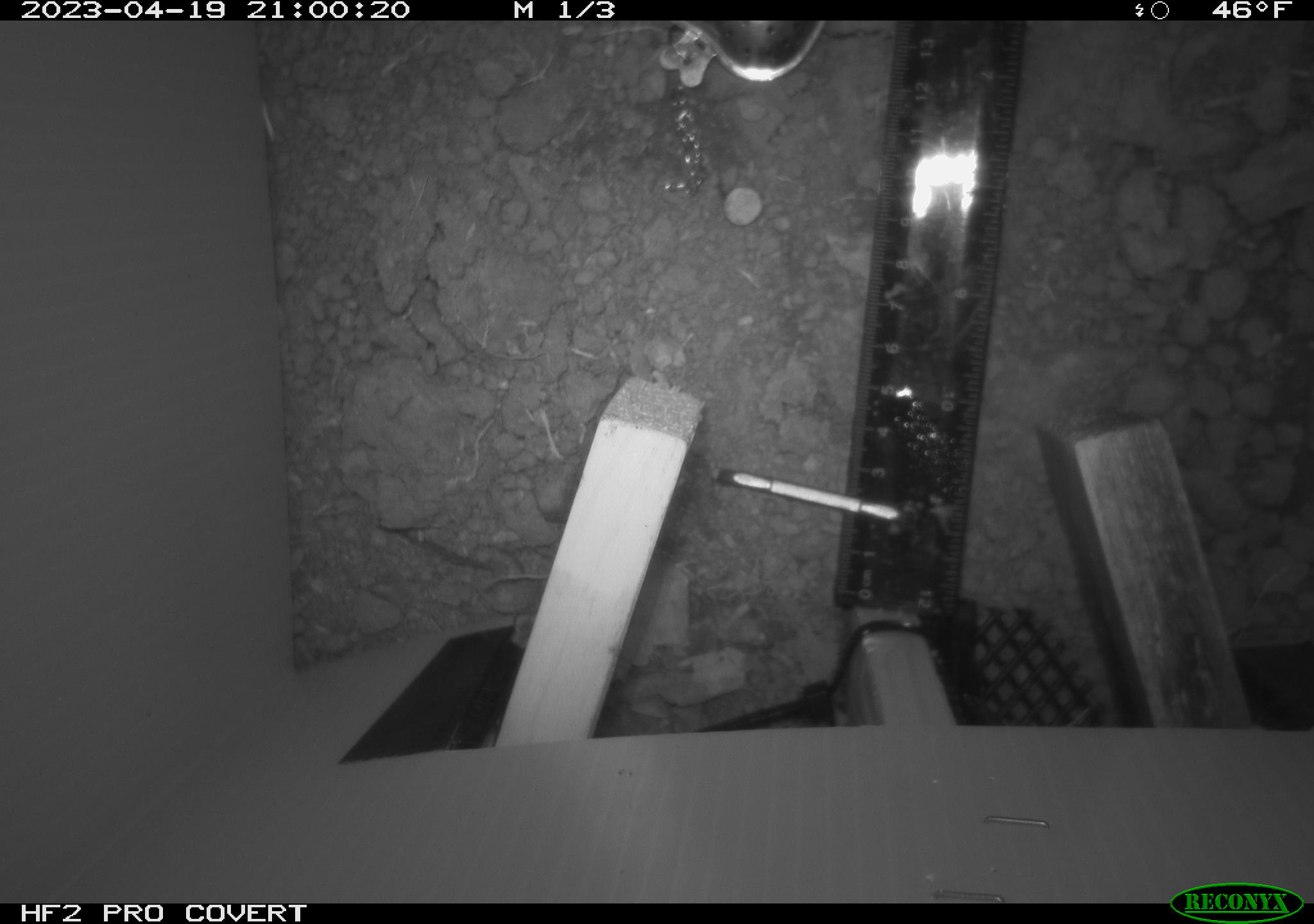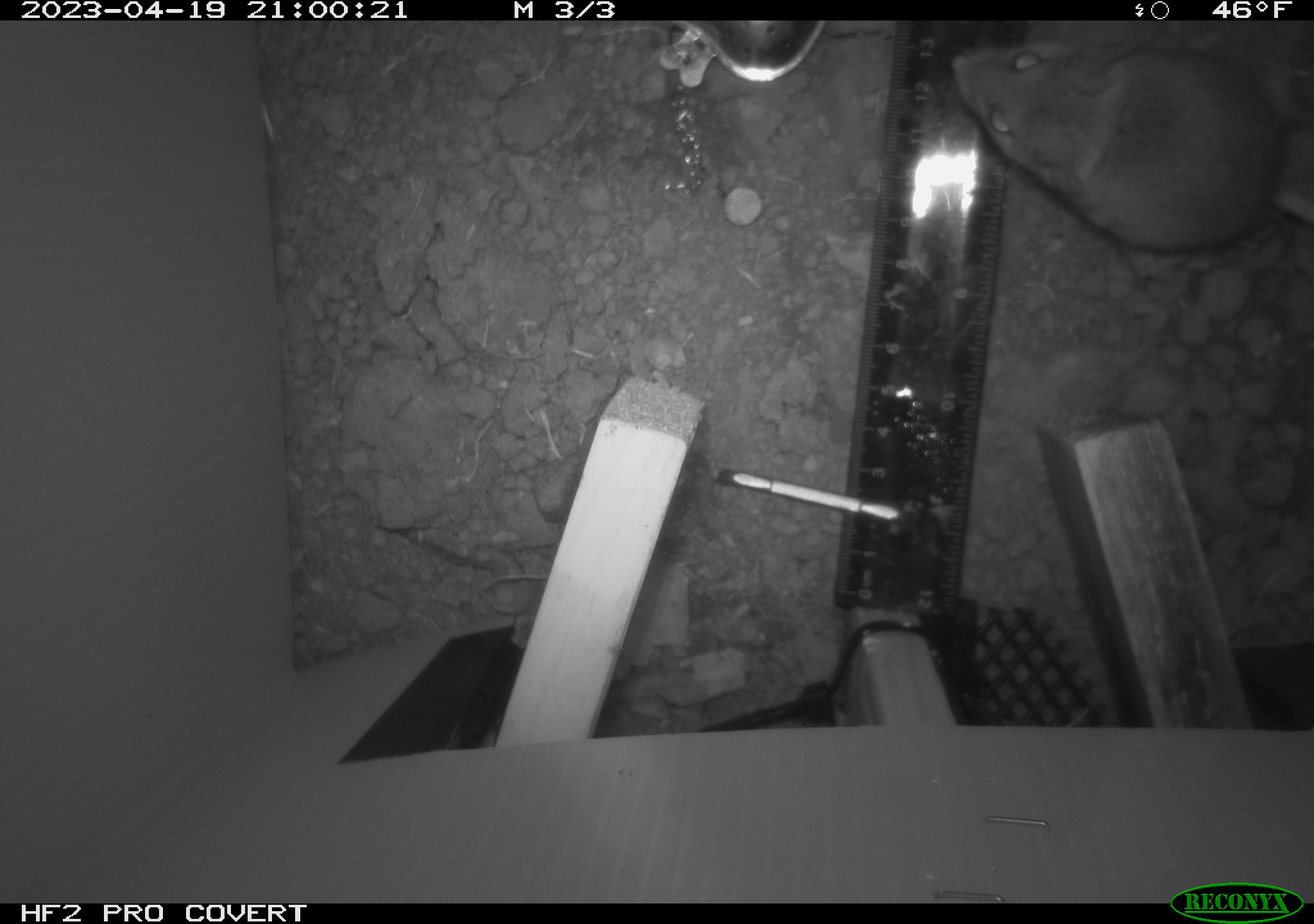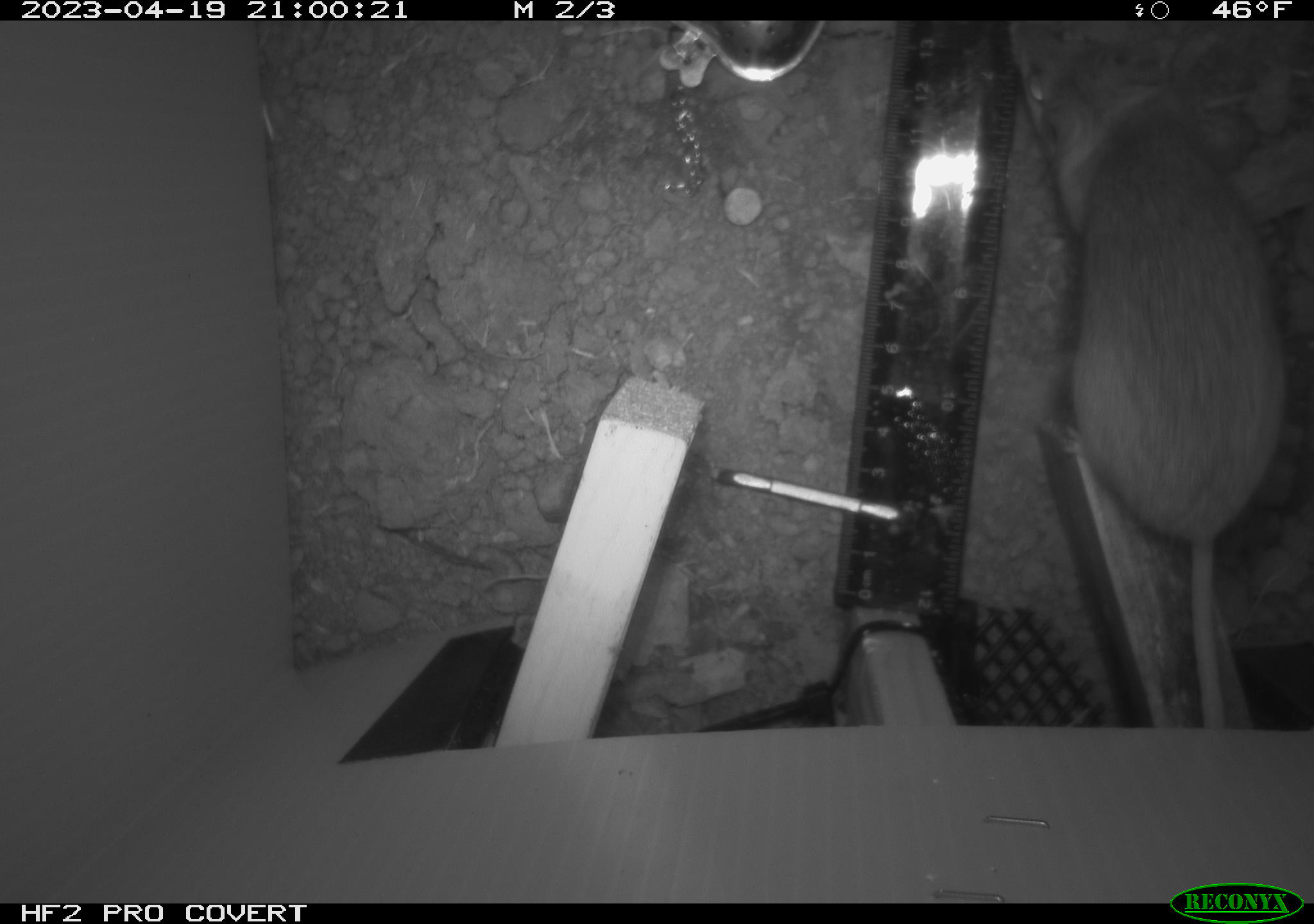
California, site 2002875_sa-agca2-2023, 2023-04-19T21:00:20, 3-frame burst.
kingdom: Animalia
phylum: Chordata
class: Mammalia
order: Rodentia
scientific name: Rodentia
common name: mouse species